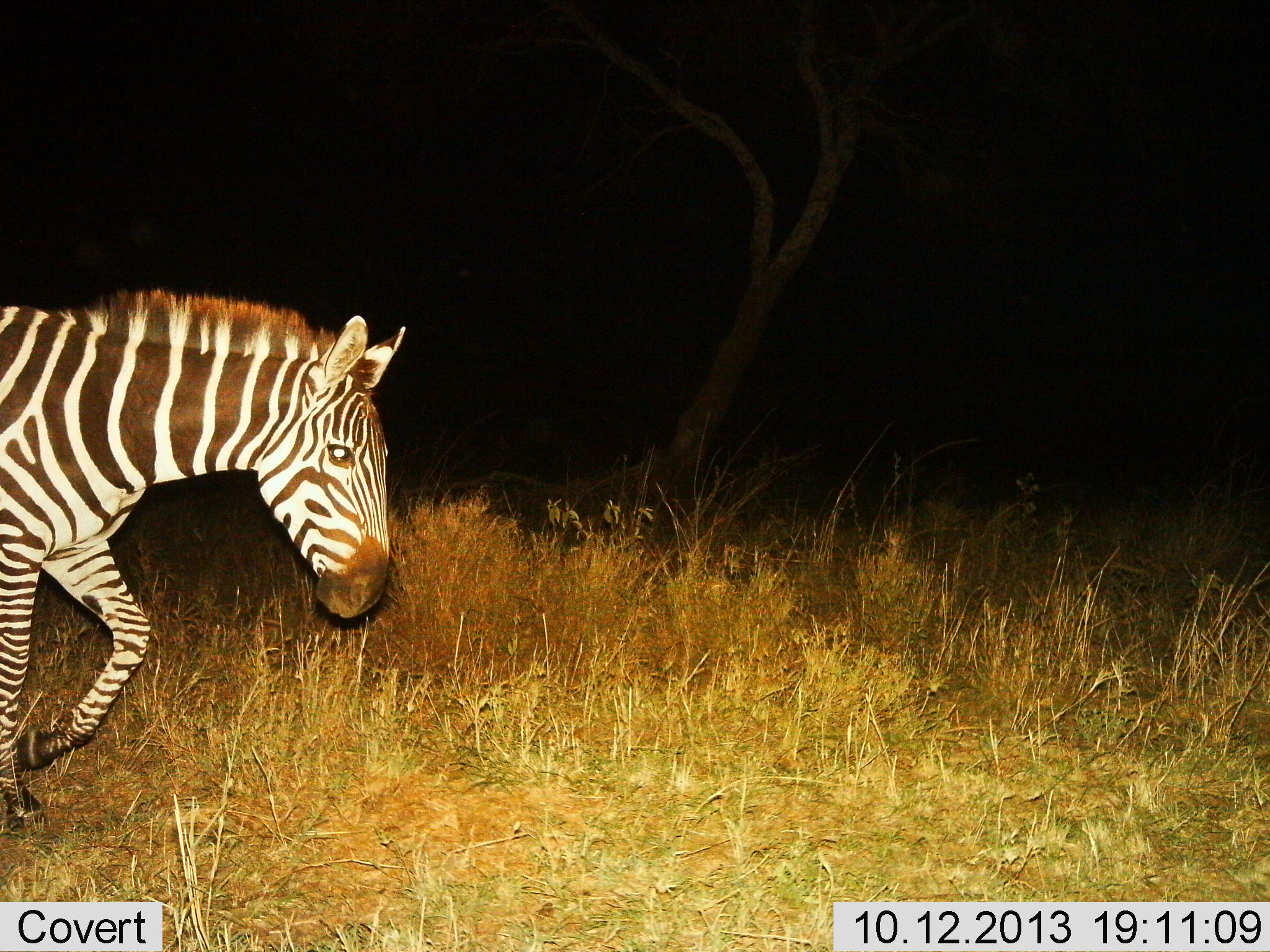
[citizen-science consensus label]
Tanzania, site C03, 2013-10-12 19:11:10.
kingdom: Animalia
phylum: Chordata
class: Mammalia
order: Perissodactyla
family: Equidae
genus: Equus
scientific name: Equus quagga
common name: plains zebra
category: zebra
Zebra (plains zebra) (Equus quagga), count 1. Behavior (volunteer vote fractions): standing 24%, resting 0%, moving 81%, interacting 0%. Young present (vote fraction): 0%. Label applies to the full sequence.